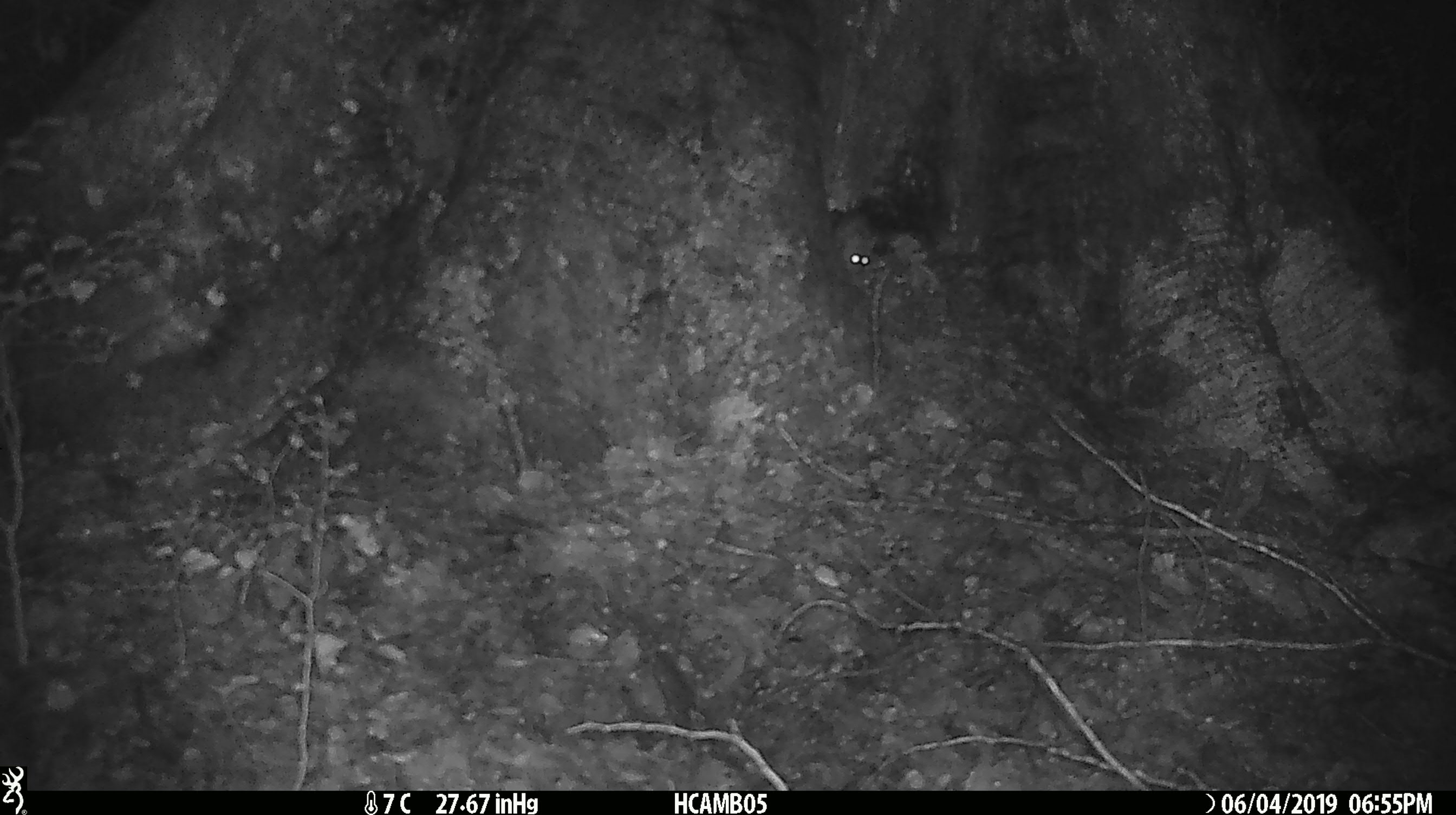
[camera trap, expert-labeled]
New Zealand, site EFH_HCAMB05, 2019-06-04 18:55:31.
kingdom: Animalia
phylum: Chordata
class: Mammalia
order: Rodentia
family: Muridae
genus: Mus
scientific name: Mus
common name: mouse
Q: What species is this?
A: Mouse (Mus).